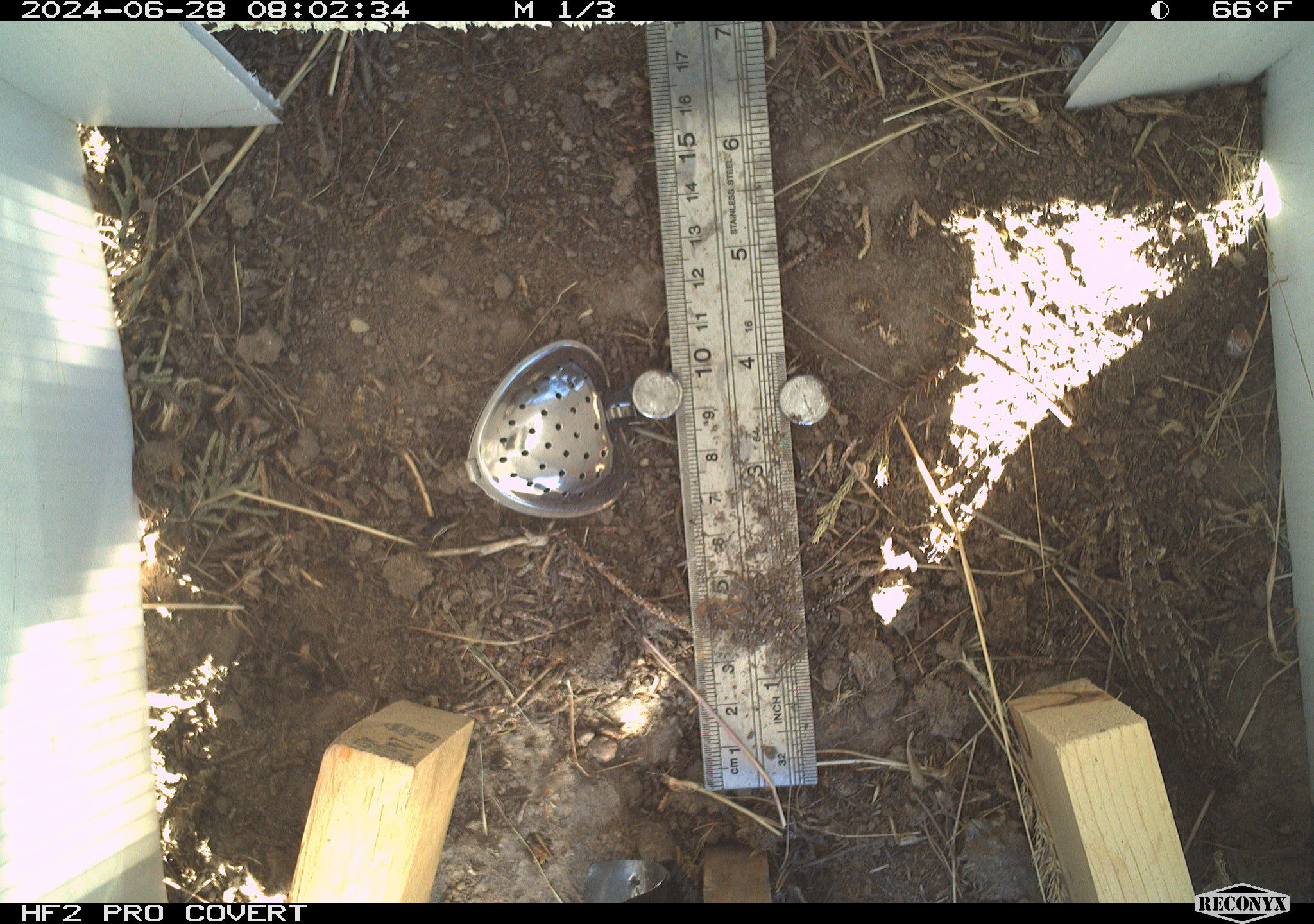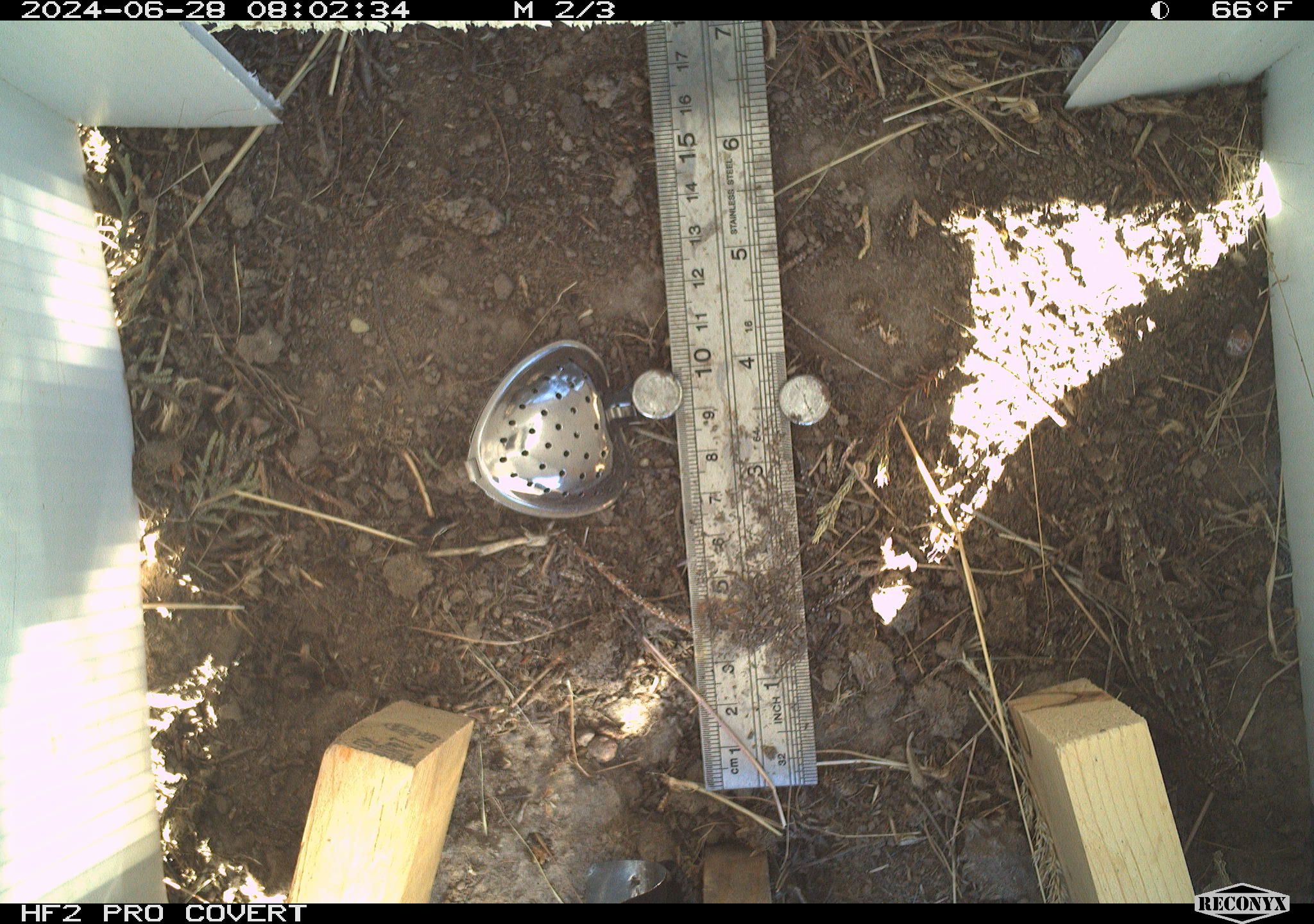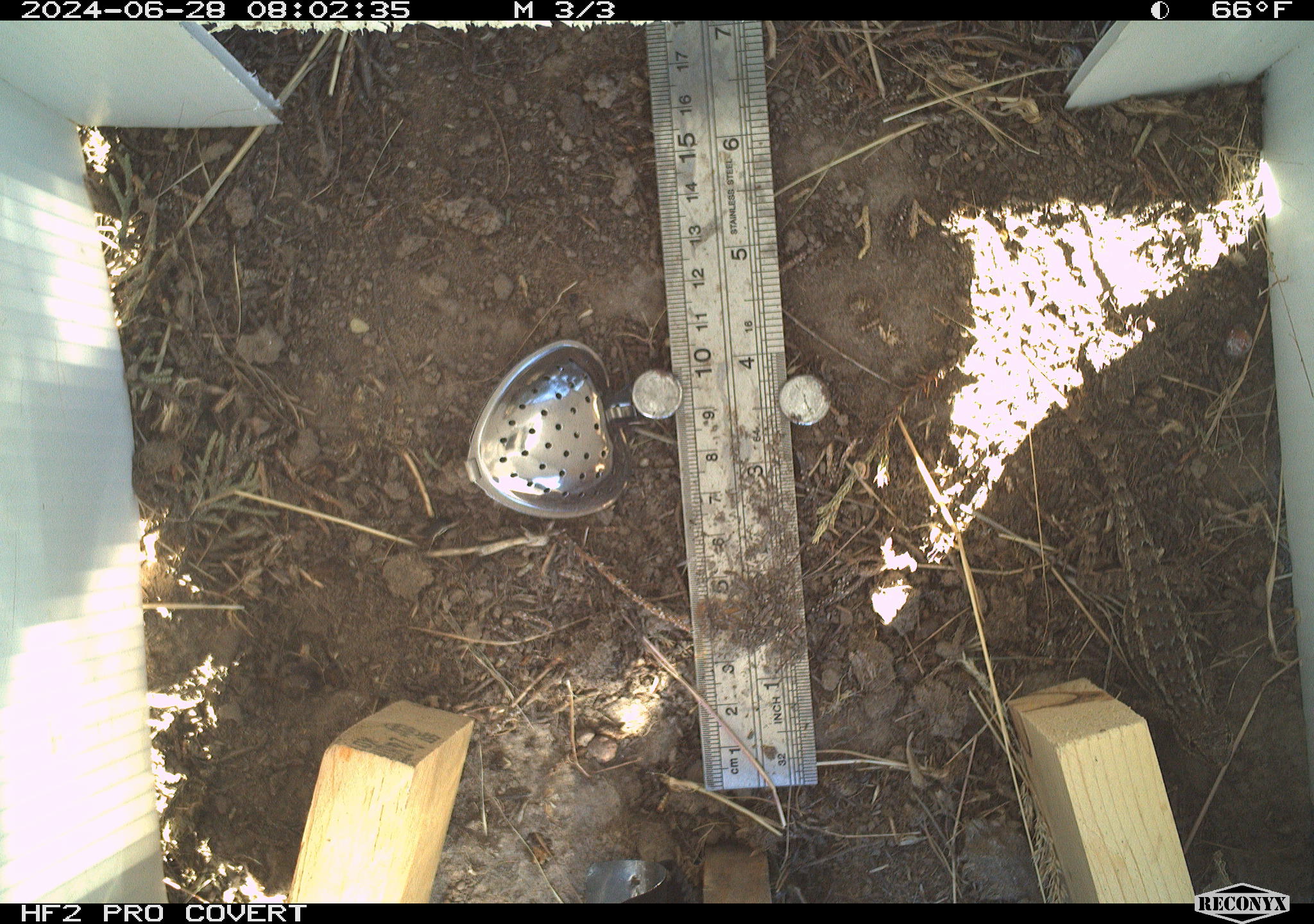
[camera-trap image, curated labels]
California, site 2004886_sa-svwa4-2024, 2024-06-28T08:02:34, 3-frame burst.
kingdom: Animalia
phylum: Chordata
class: Reptilia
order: Squamata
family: Phrynosomatidae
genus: Sceloporus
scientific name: Sceloporus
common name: spiny lizards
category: sceloporus species